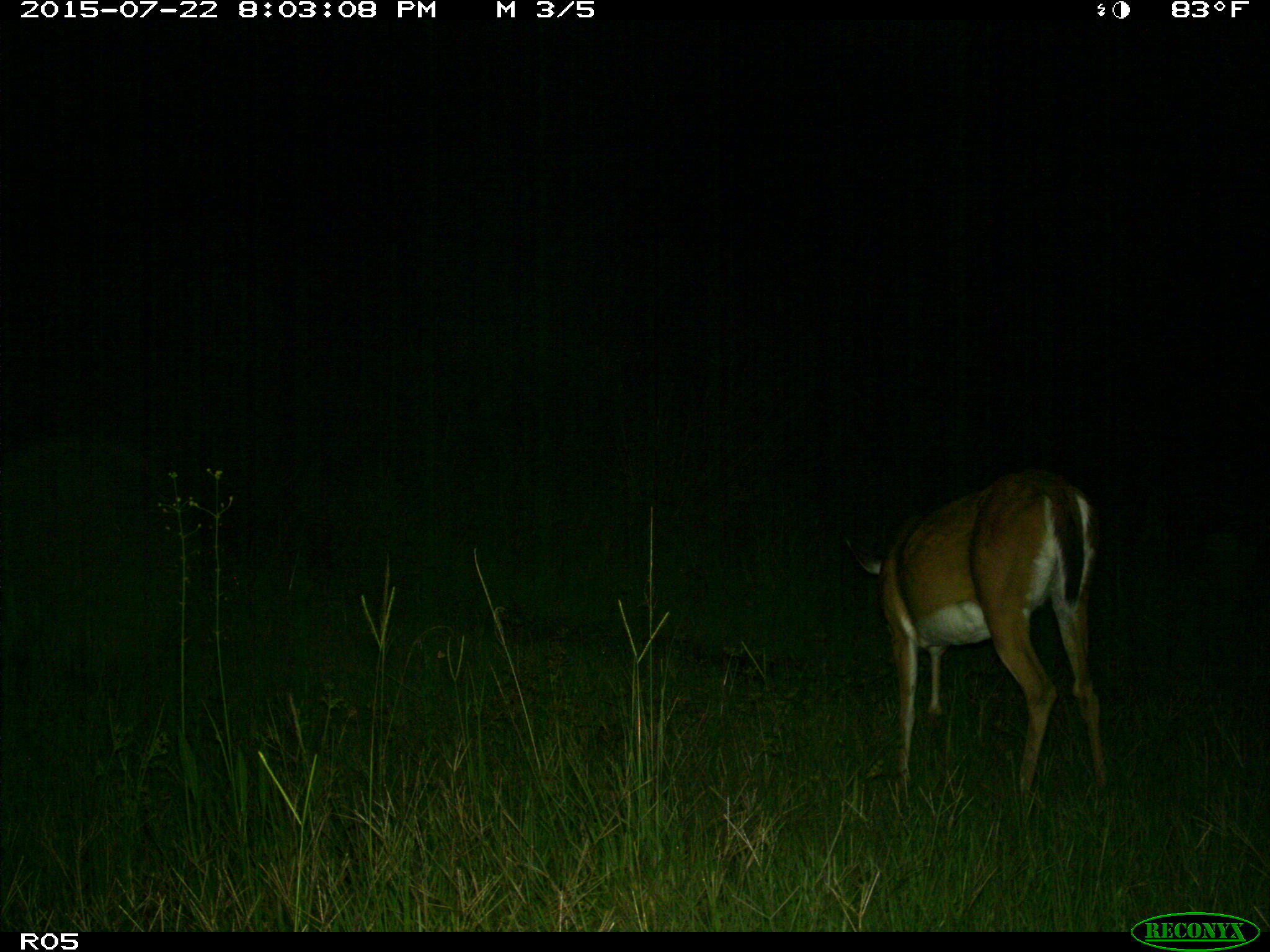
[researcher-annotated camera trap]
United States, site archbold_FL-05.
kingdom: Animalia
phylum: Chordata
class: Mammalia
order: Artiodactyla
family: Cervidae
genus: Odocoileus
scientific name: Odocoileus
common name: deer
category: unidentified deer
Unidentified deer (deer) (Odocoileus).